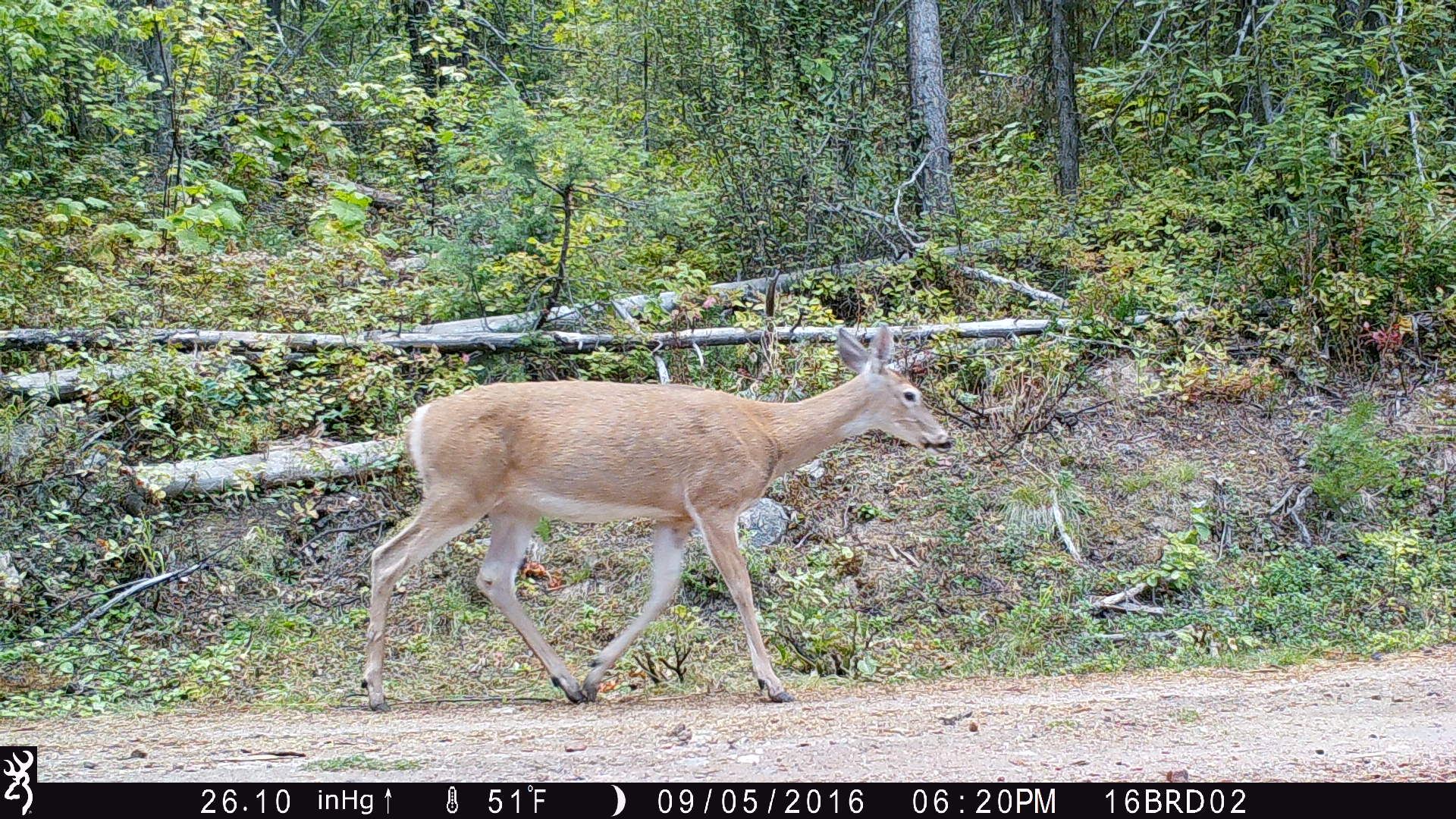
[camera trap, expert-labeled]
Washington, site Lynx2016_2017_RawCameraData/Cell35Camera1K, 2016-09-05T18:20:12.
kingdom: Animalia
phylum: Chordata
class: Mammalia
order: Artiodactyla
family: Cervidae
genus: Odocoileus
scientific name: Odocoileus virginianus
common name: white-tailed deer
Odocoileus virginianus (white-tailed deer). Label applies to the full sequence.